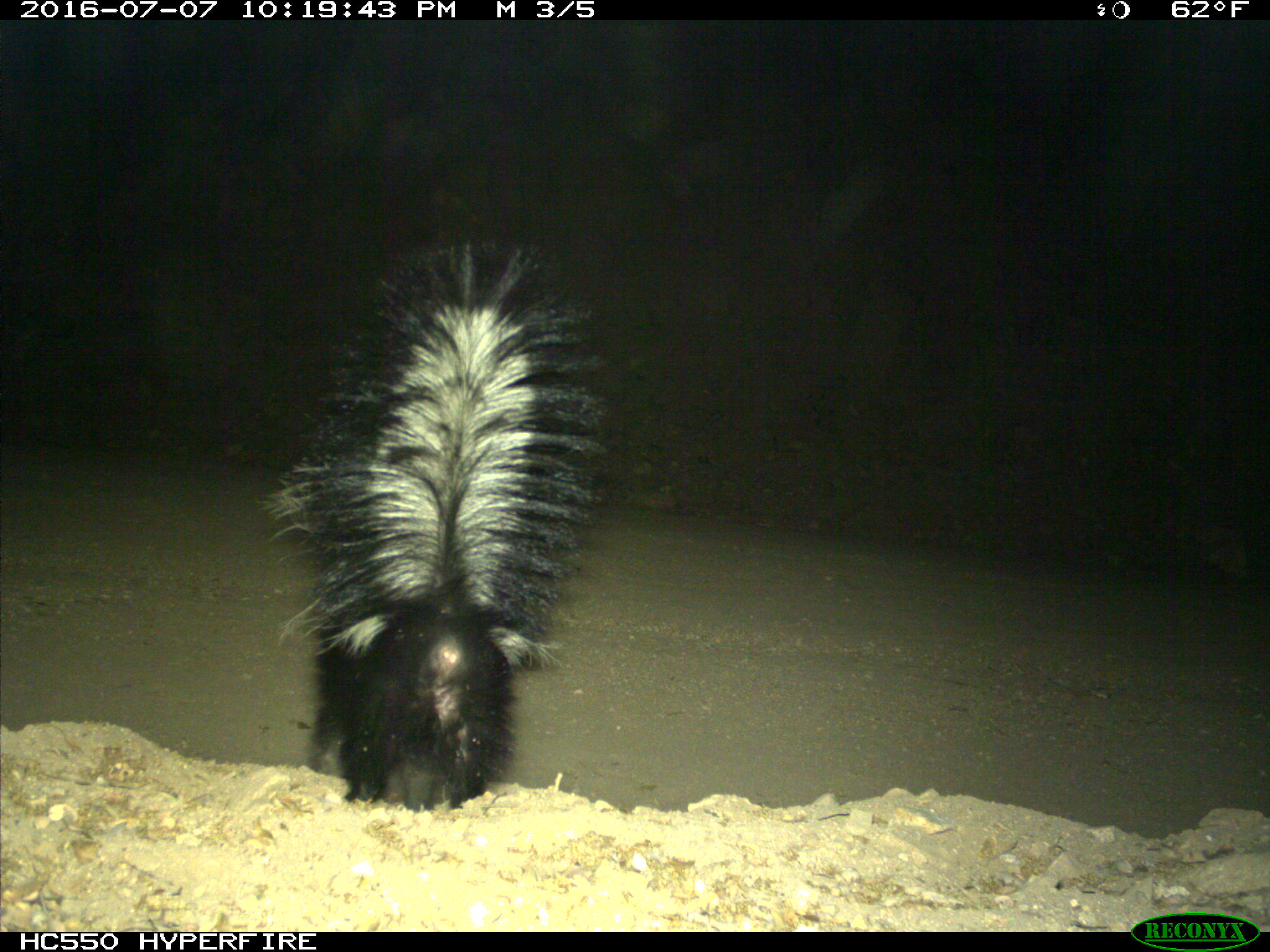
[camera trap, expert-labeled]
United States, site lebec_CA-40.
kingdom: Animalia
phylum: Chordata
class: Mammalia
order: Carnivora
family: Mephitidae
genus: Mephitis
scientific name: Mephitis mephitis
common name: striped skunk